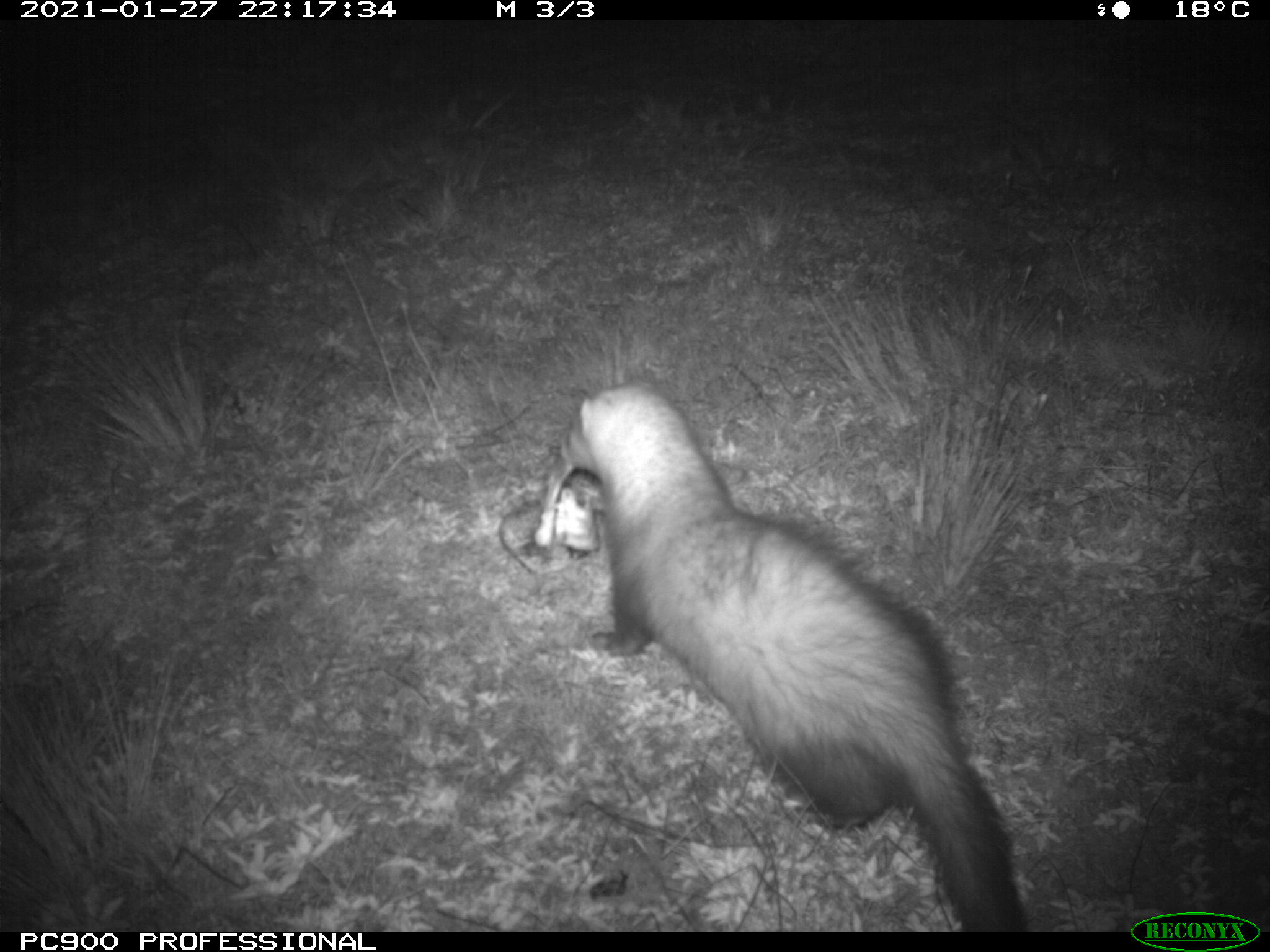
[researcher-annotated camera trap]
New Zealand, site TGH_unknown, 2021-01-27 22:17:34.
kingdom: Animalia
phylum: Chordata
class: Mammalia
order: Carnivora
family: Mustelidae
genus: Mustela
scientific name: Mustela furo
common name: ferret